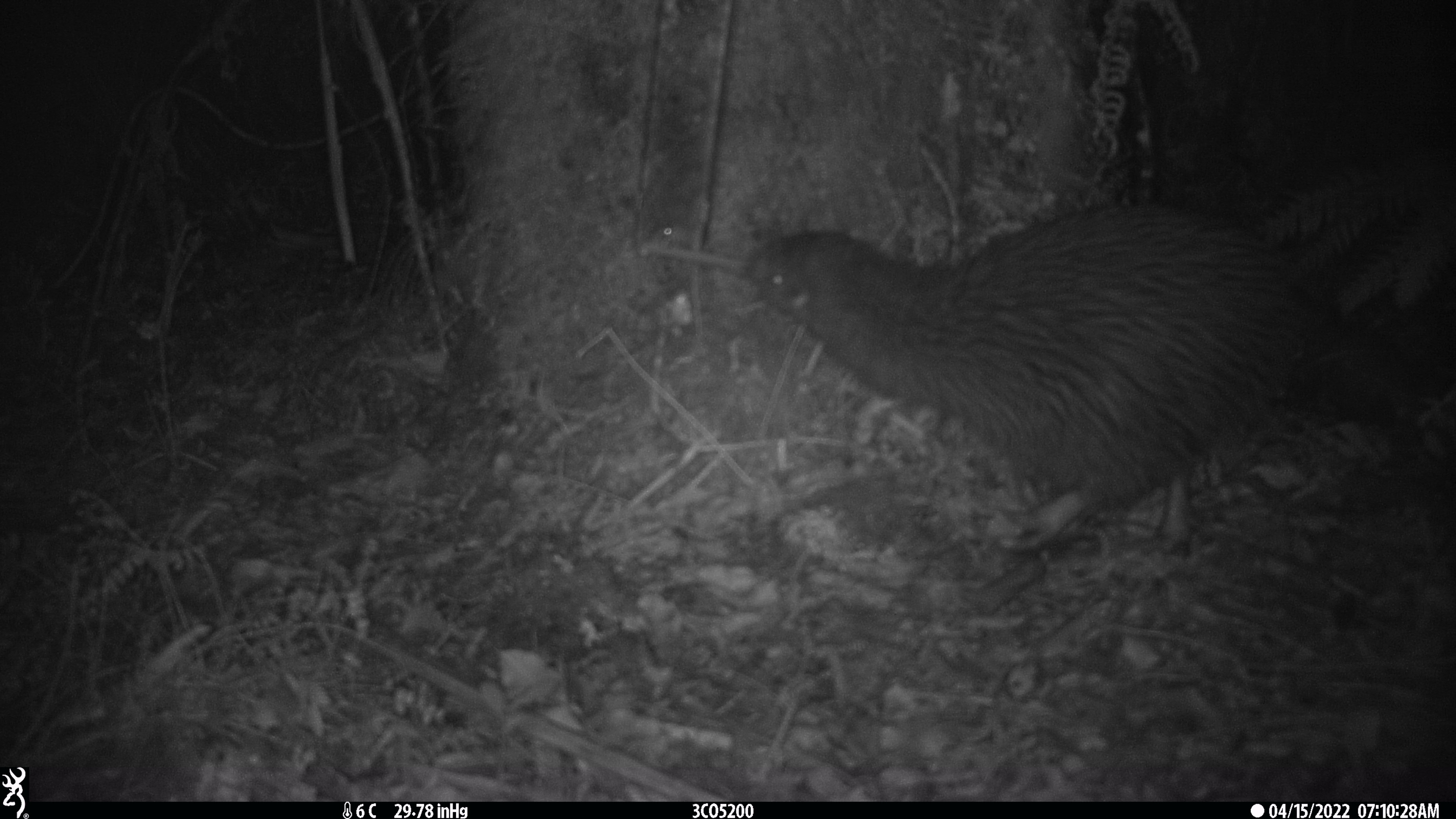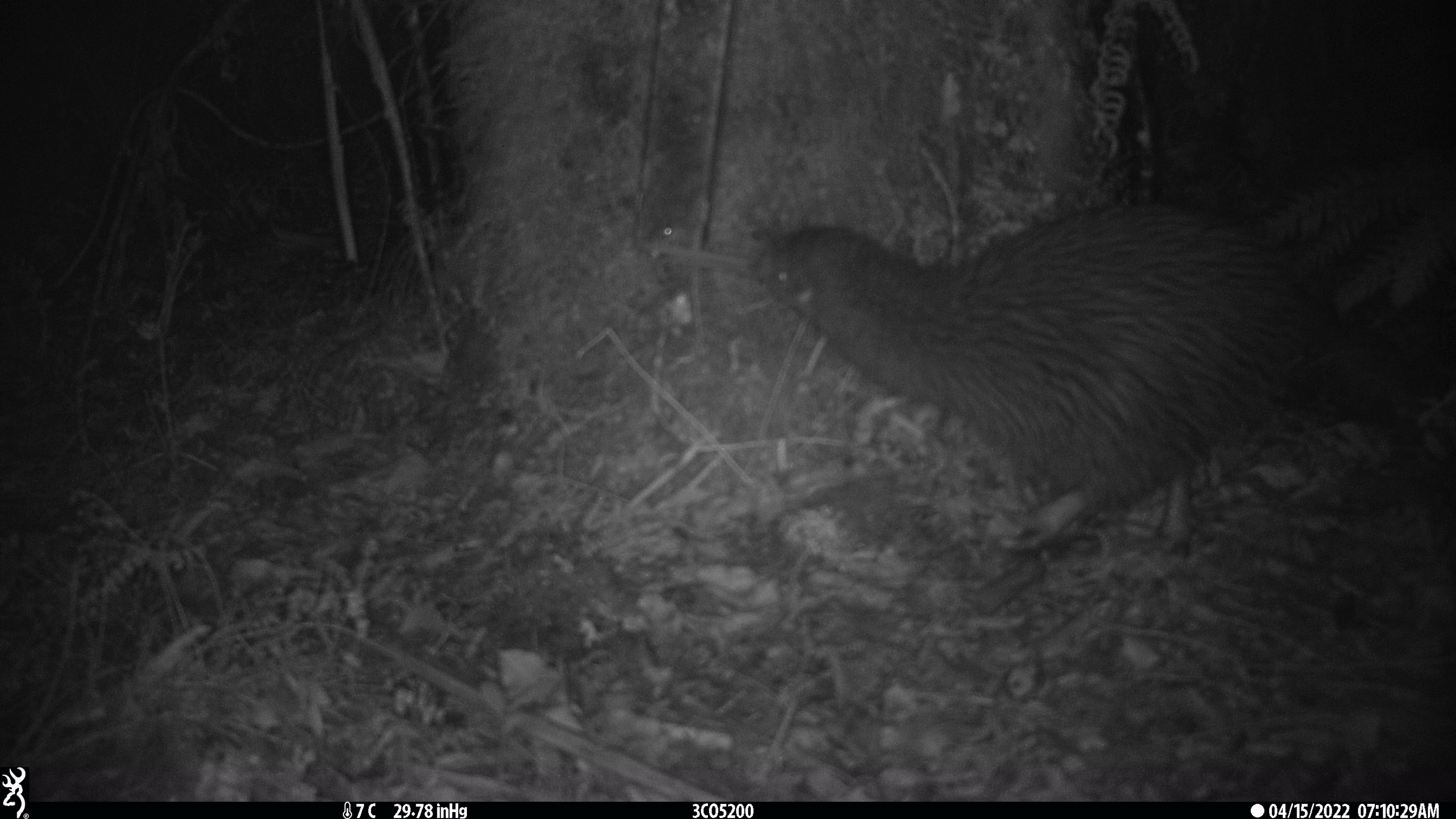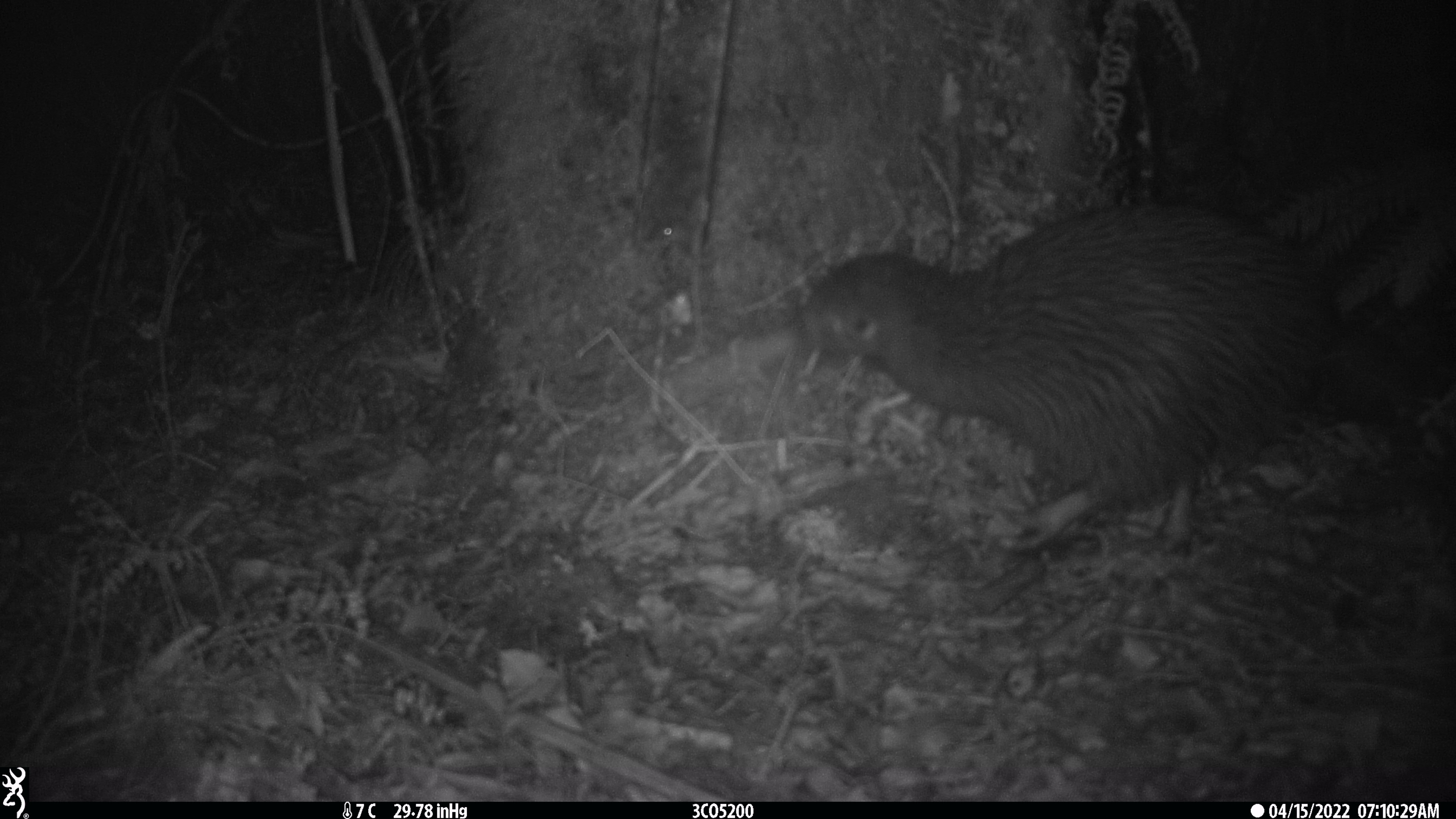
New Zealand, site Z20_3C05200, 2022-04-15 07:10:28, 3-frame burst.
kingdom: Animalia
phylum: Chordata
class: Aves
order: Apterygiformes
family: Apterygidae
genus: Apteryx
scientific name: Apteryx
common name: kiwi